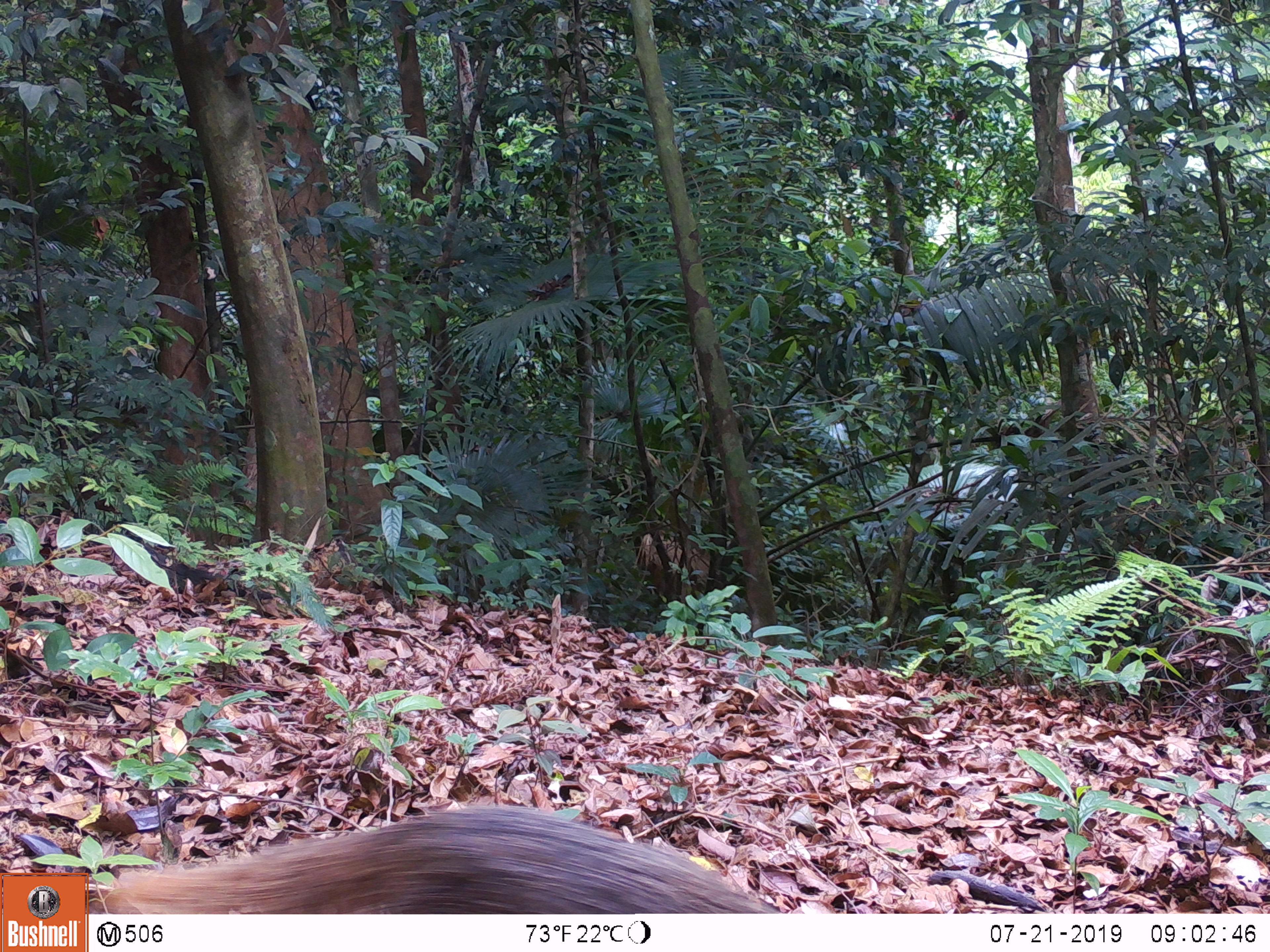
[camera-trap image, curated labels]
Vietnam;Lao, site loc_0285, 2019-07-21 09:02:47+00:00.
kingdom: Animalia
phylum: Chordata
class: Mammalia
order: Carnivora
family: Herpestidae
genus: Urva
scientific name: Urva urva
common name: crab-eating mongoose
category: crab eating mongoose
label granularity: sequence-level